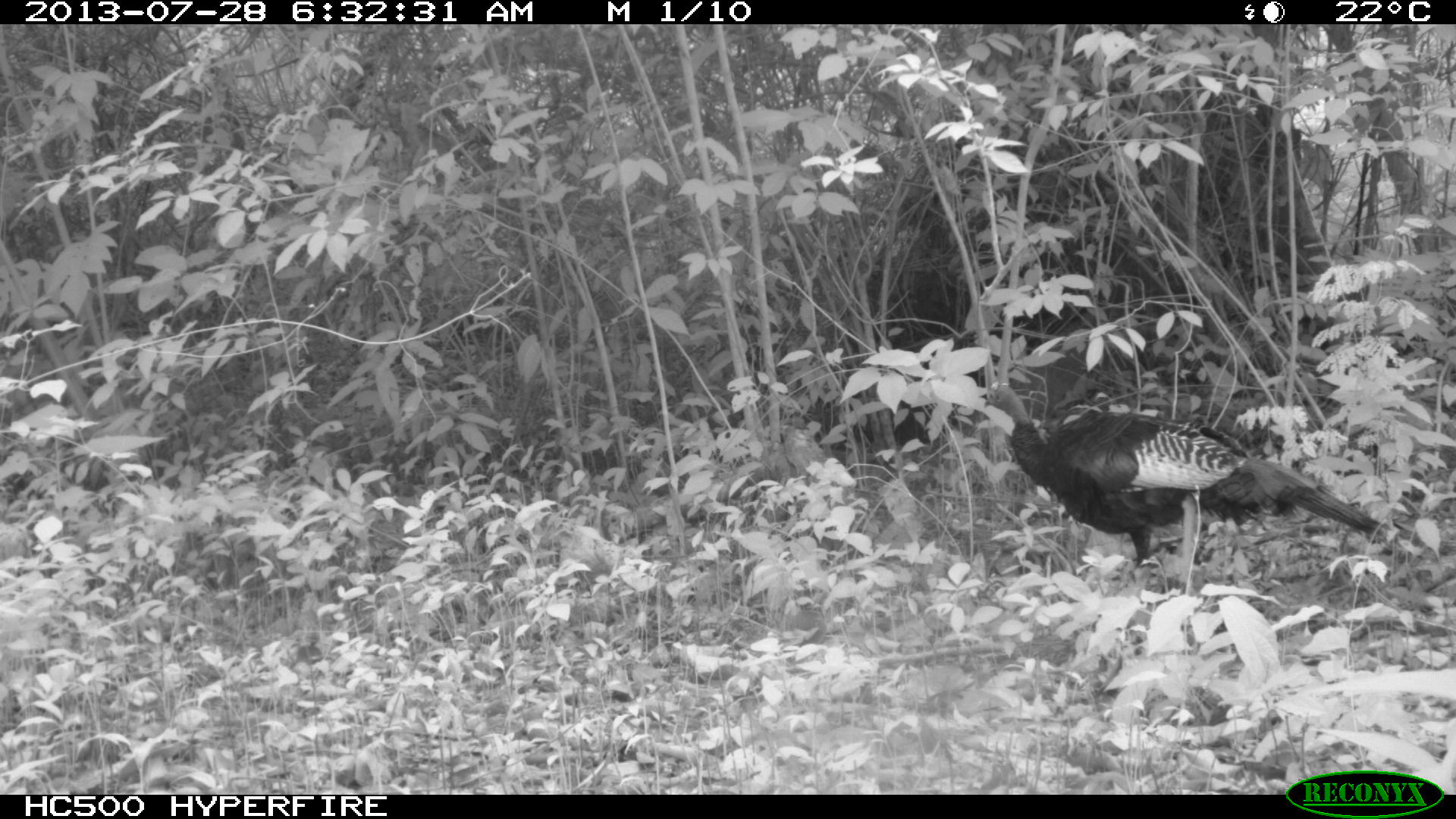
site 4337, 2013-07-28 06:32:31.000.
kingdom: Animalia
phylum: Chordata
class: Aves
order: Galliformes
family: Phasianidae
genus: Meleagris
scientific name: Meleagris ocellata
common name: ocellated turkey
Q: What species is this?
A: Meleagris ocellata (ocellated turkey).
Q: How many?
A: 1.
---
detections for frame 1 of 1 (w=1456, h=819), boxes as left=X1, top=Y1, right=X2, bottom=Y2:
meleagris ocellata: left=979, top=379, right=1381, bottom=567